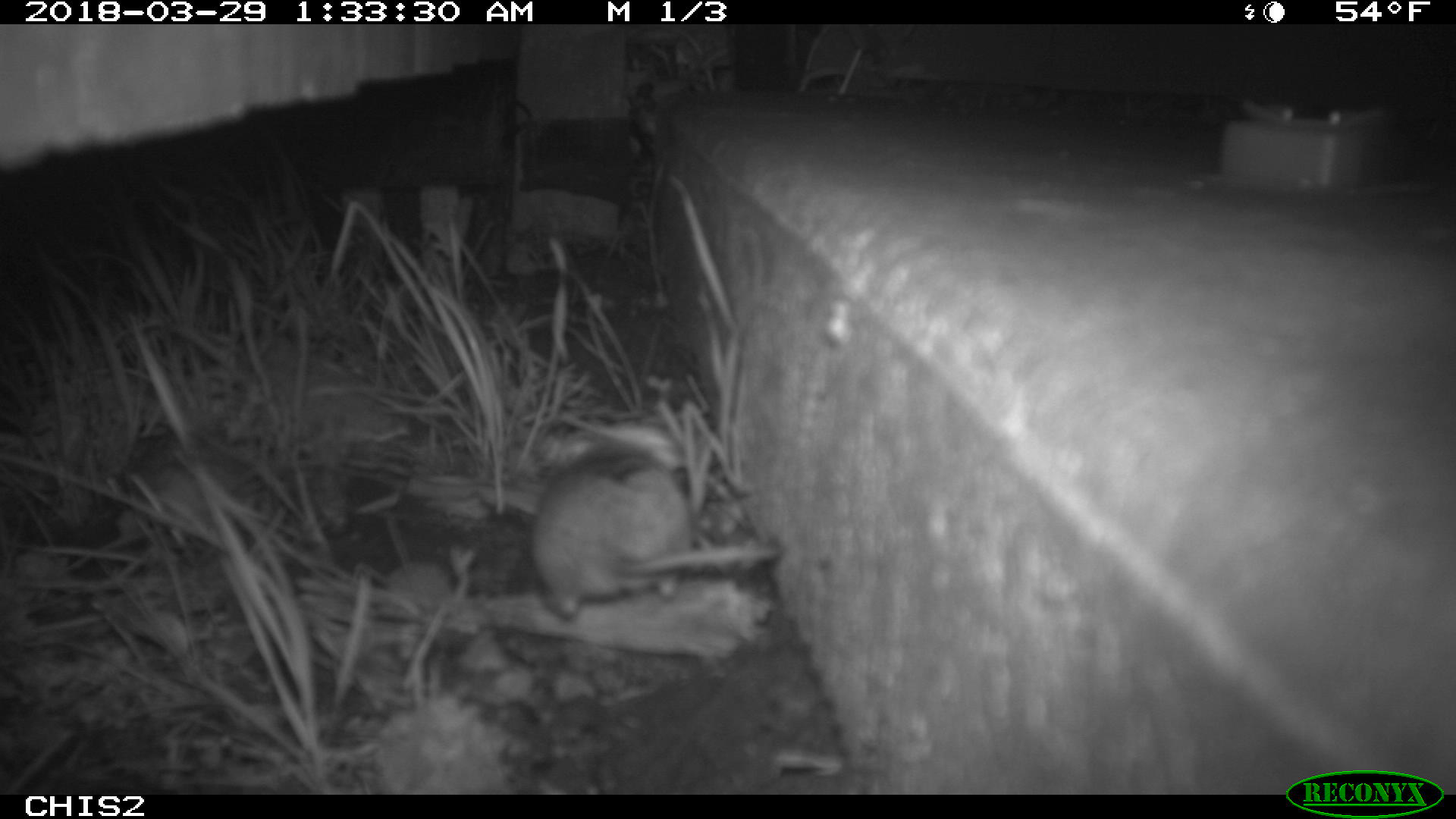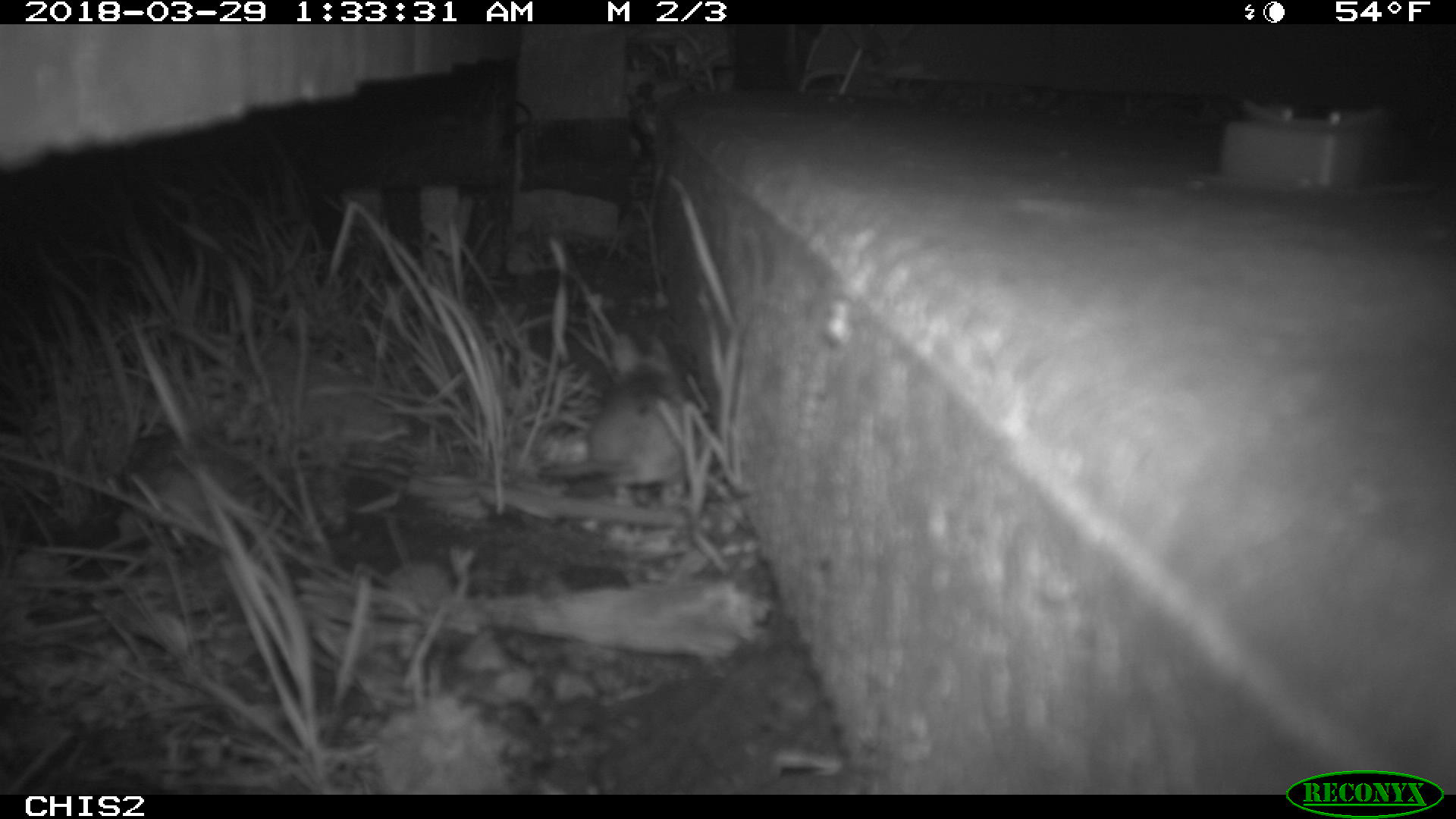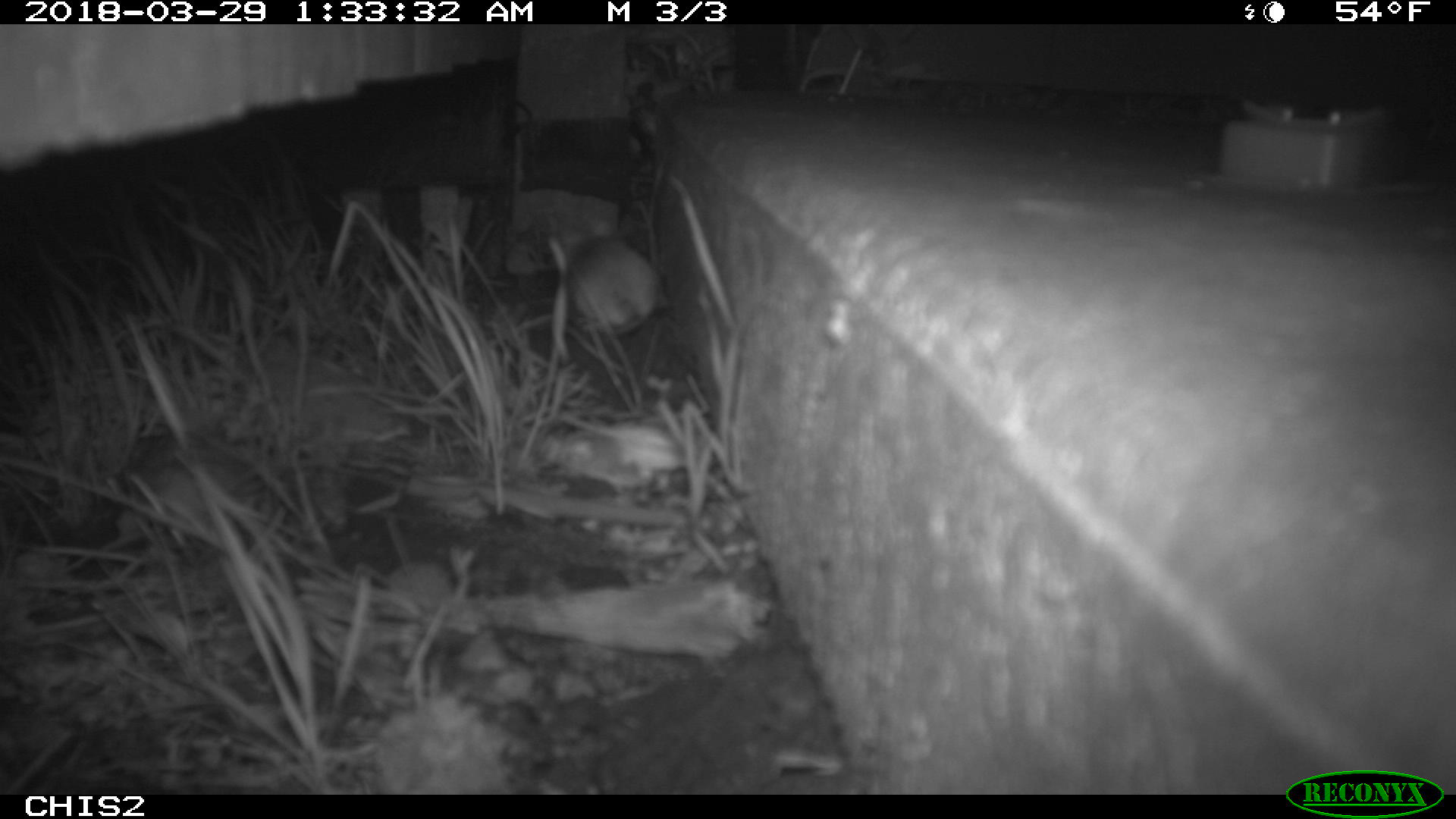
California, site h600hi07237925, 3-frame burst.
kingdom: Animalia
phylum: Chordata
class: Mammalia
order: Rodentia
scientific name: Rodentia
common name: rodent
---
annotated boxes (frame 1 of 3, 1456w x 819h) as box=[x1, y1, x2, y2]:
rodent: box=[531, 445, 780, 617]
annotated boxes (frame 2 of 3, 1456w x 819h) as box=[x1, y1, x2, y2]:
rodent: box=[537, 331, 692, 509]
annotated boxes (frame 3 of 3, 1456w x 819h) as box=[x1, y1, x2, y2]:
rodent: box=[557, 220, 660, 334]